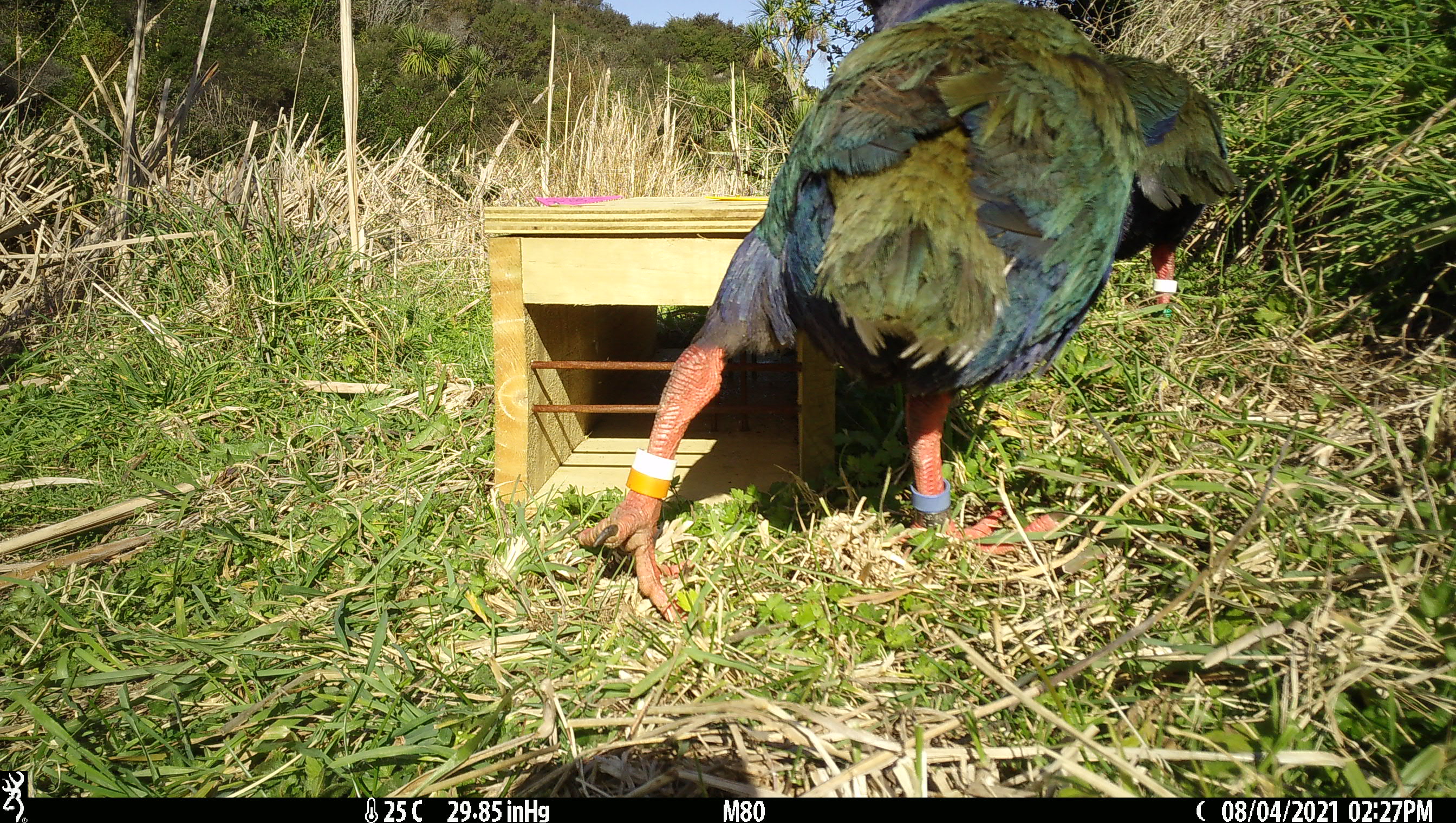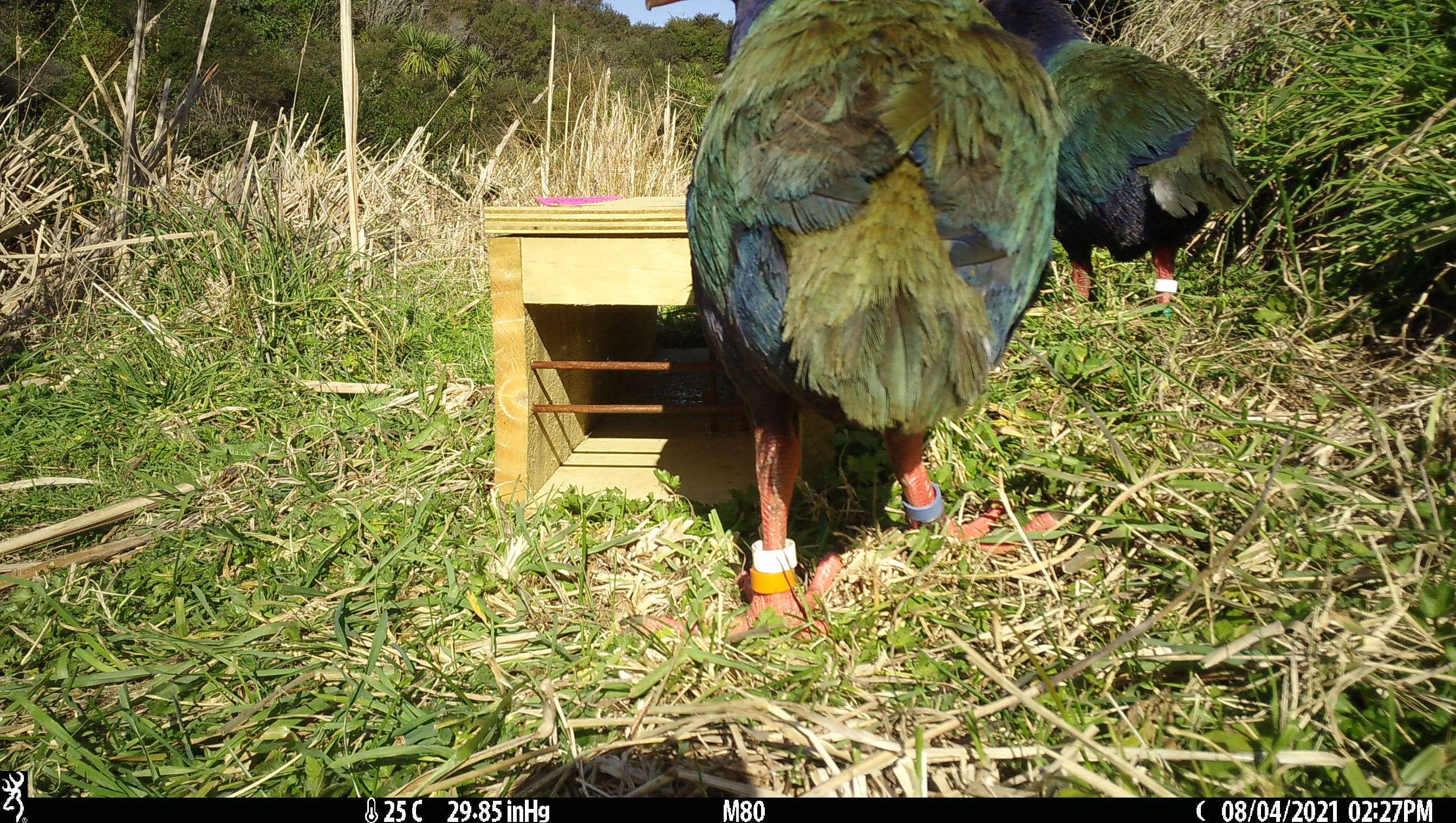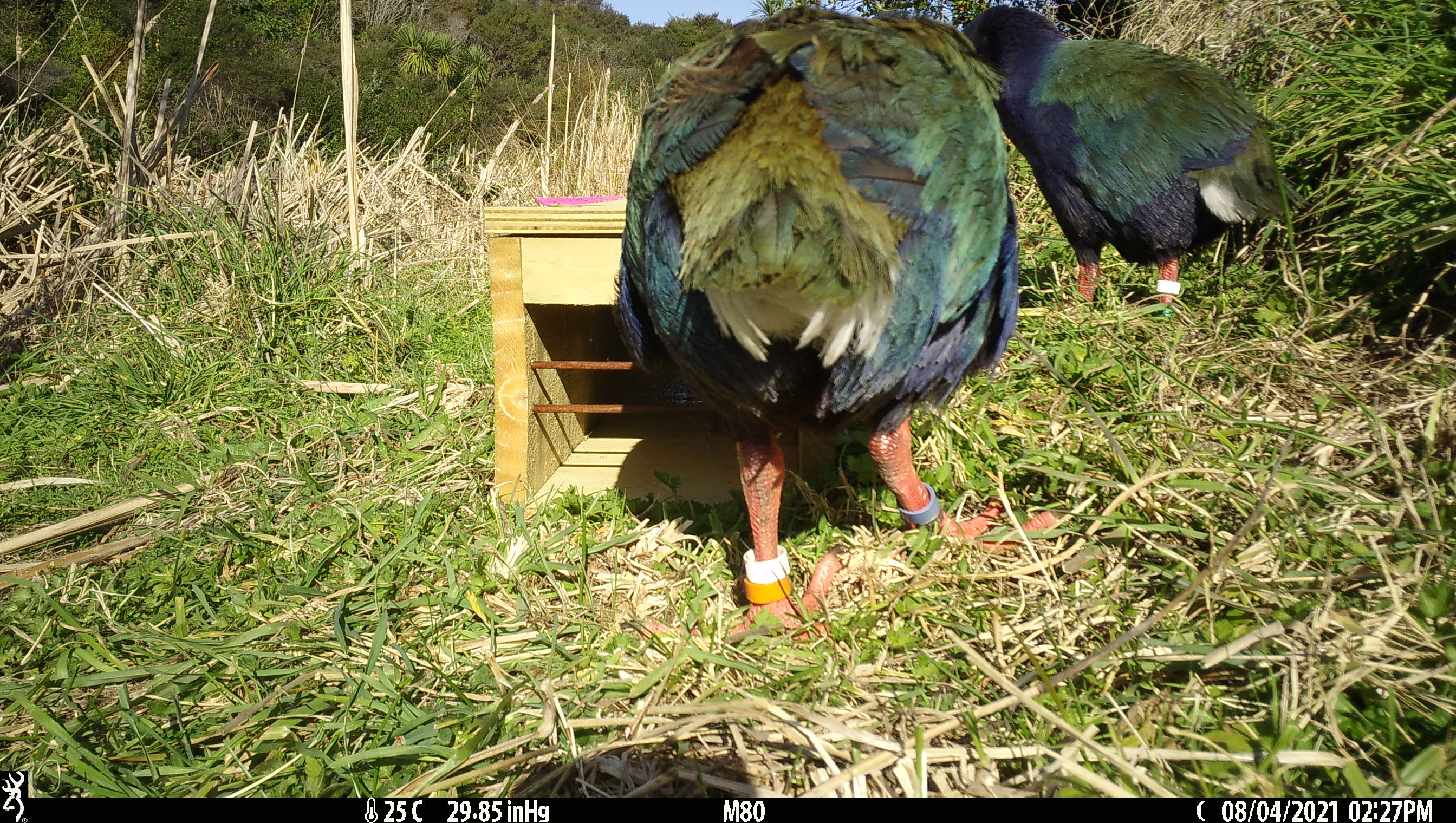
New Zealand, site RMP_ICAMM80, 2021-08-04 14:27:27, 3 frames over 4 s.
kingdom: Animalia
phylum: Chordata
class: Aves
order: Gruiformes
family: Rallidae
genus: Porphyrio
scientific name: Porphyrio mantelli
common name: takahe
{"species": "takahe (Porphyrio mantelli)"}